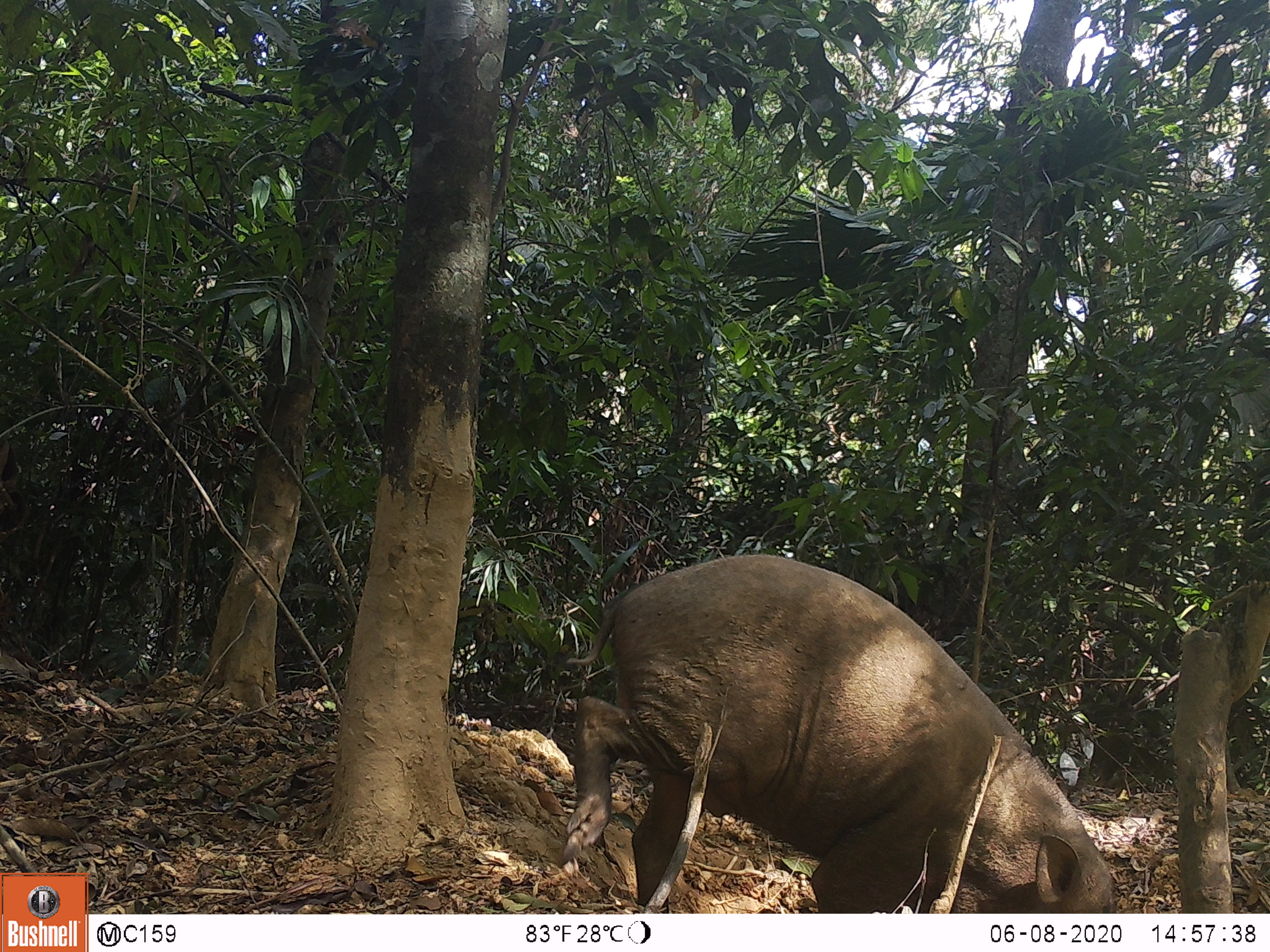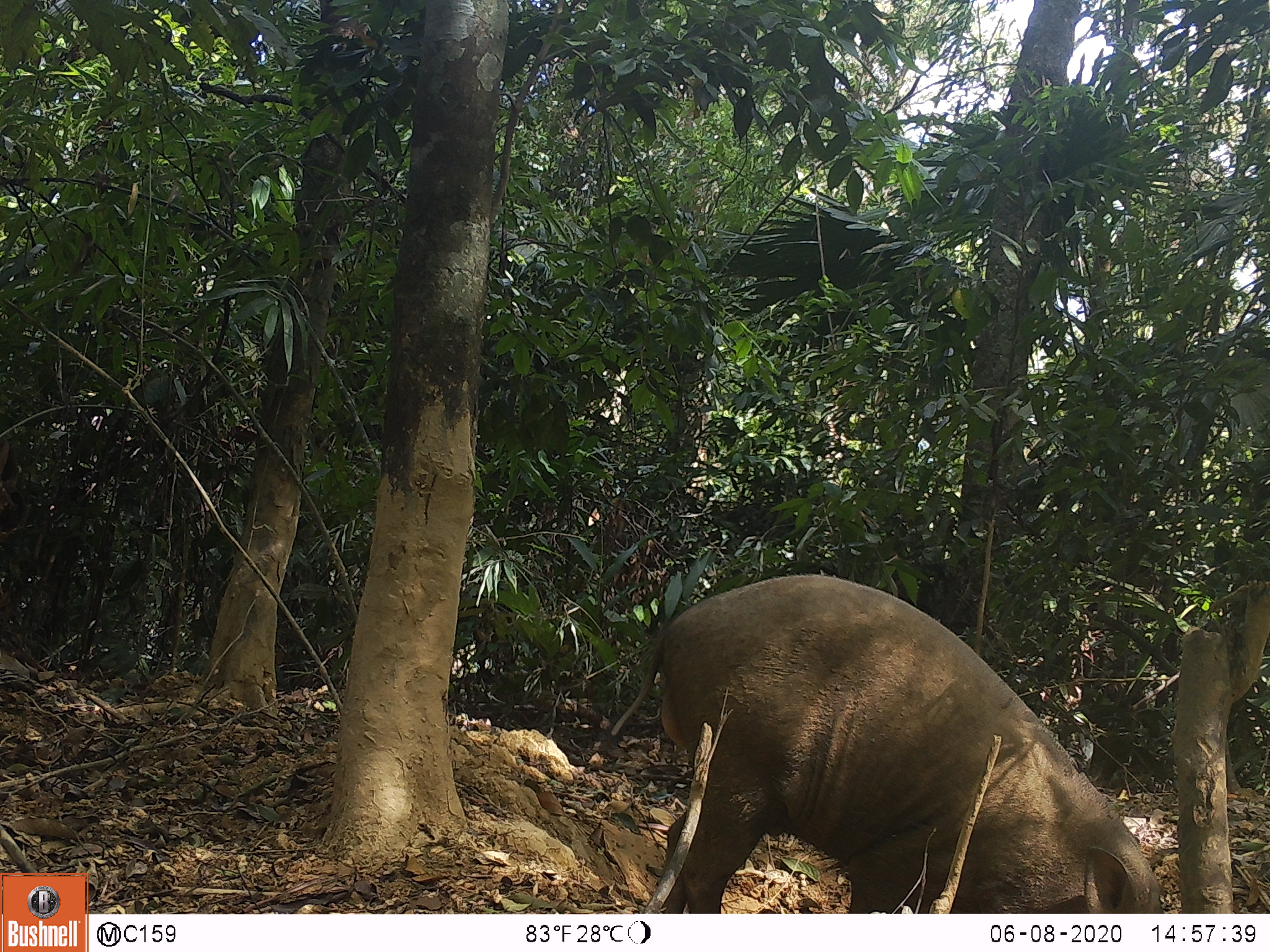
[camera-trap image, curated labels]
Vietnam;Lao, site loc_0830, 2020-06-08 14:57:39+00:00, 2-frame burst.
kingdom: Animalia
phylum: Chordata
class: Mammalia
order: Artiodactyla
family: Suidae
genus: Sus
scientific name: Sus scrofa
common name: eurasian wild pig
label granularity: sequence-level